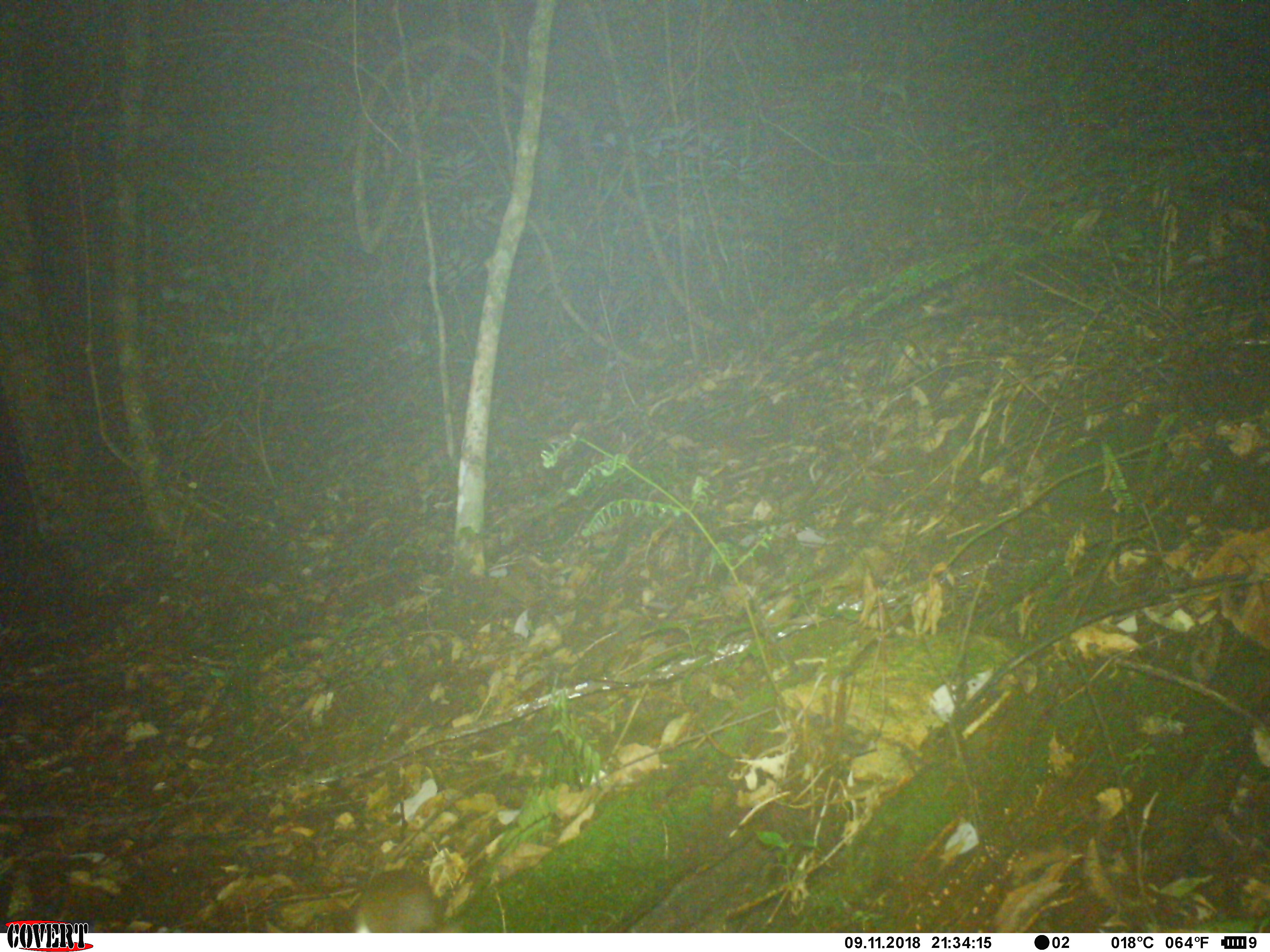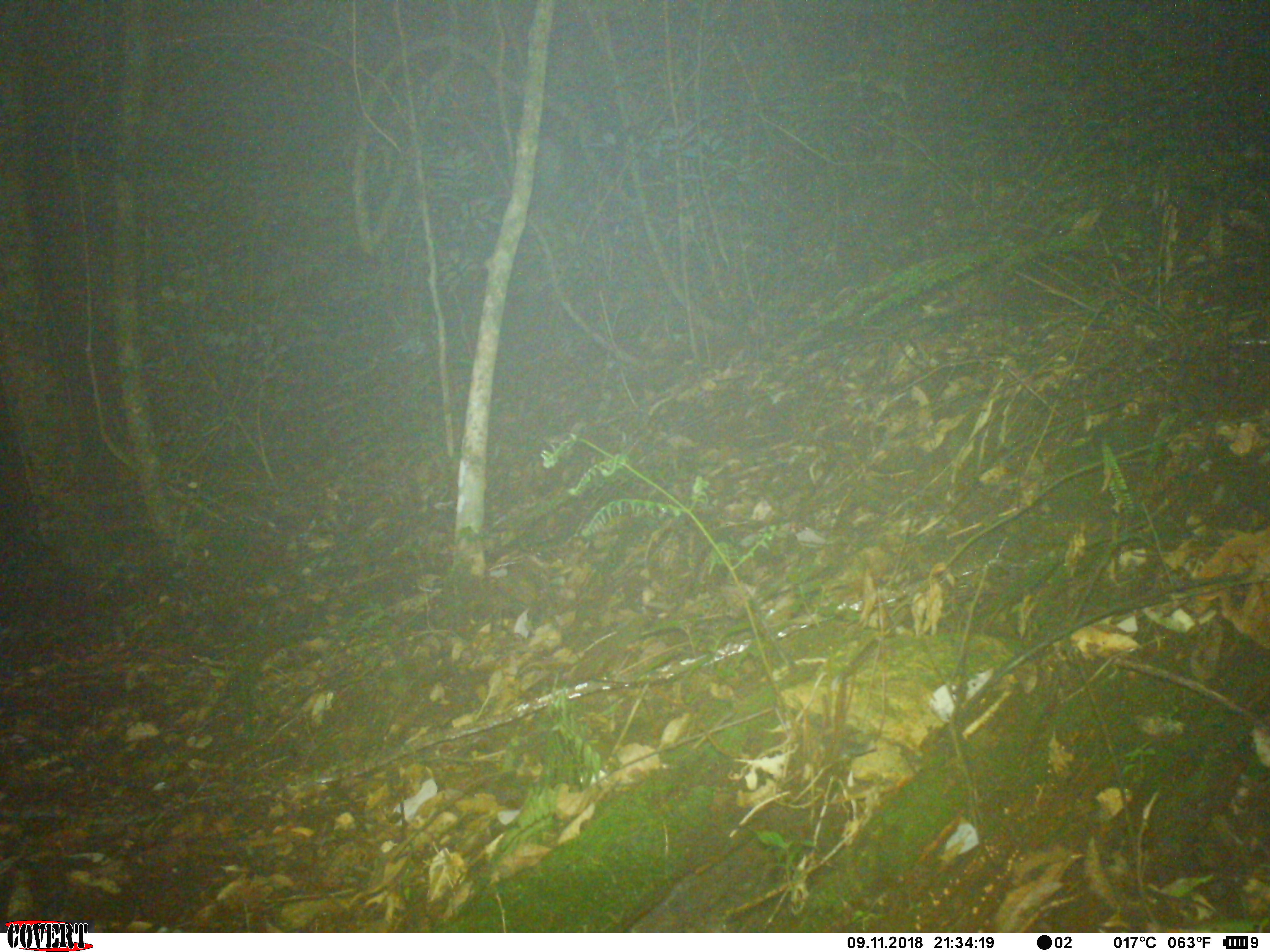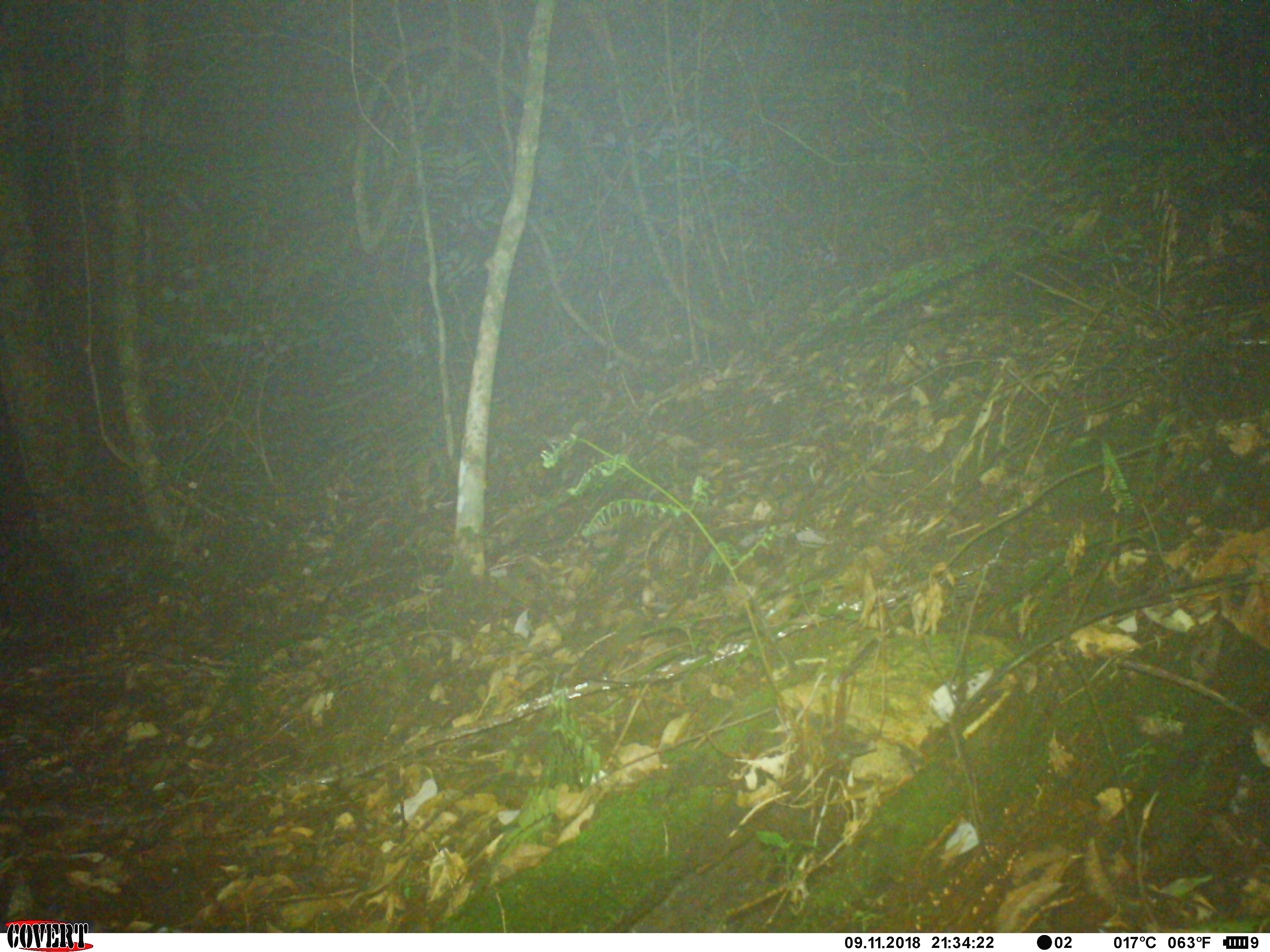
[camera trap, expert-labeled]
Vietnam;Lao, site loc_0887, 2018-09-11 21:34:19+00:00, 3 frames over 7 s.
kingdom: Animalia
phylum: Chordata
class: Mammalia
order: Rodentia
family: Muridae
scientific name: Muridae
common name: old-world mice and rats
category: unidentified murid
Unidentified murid (old-world mice and rats) (Muridae). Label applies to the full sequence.